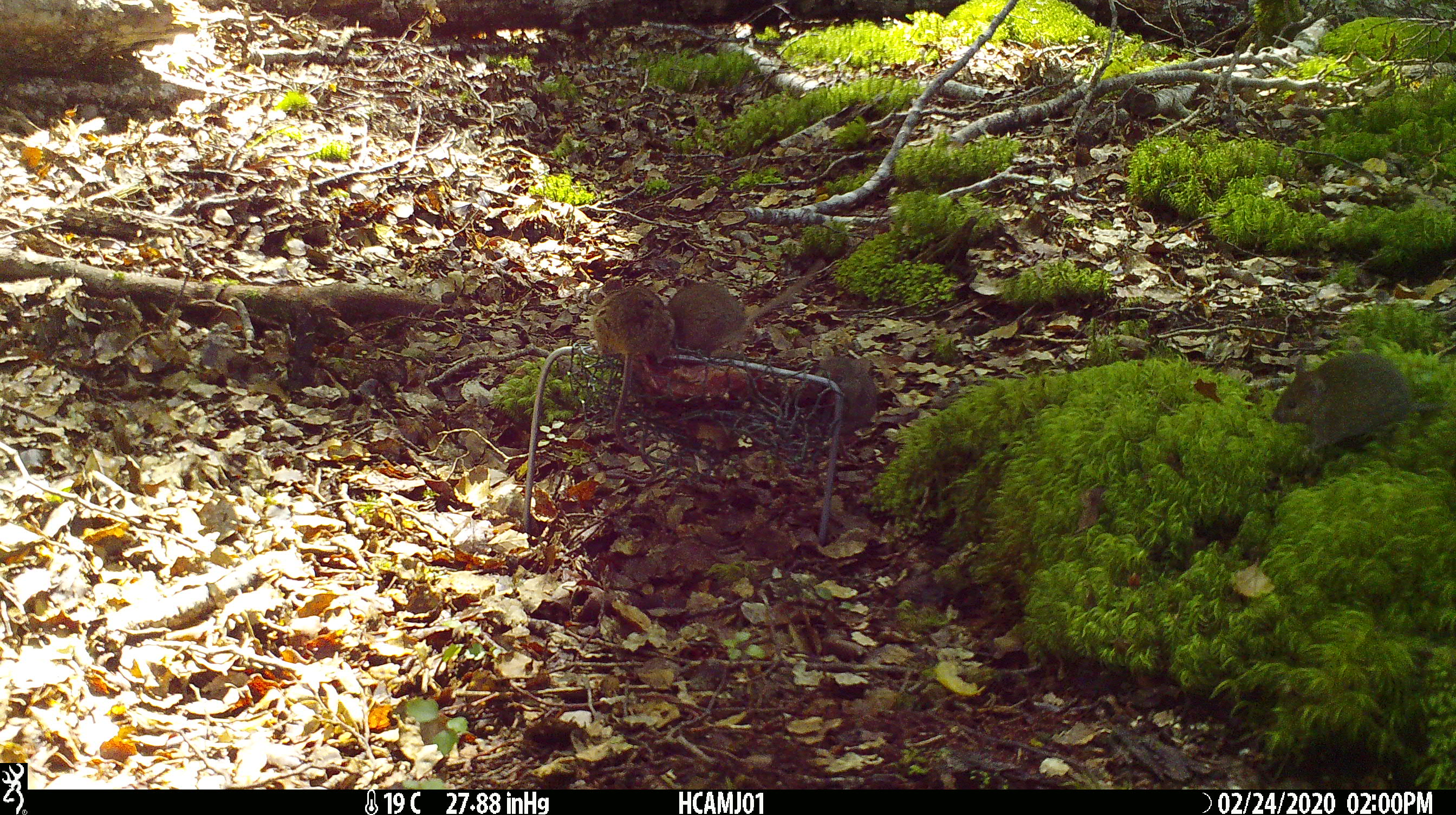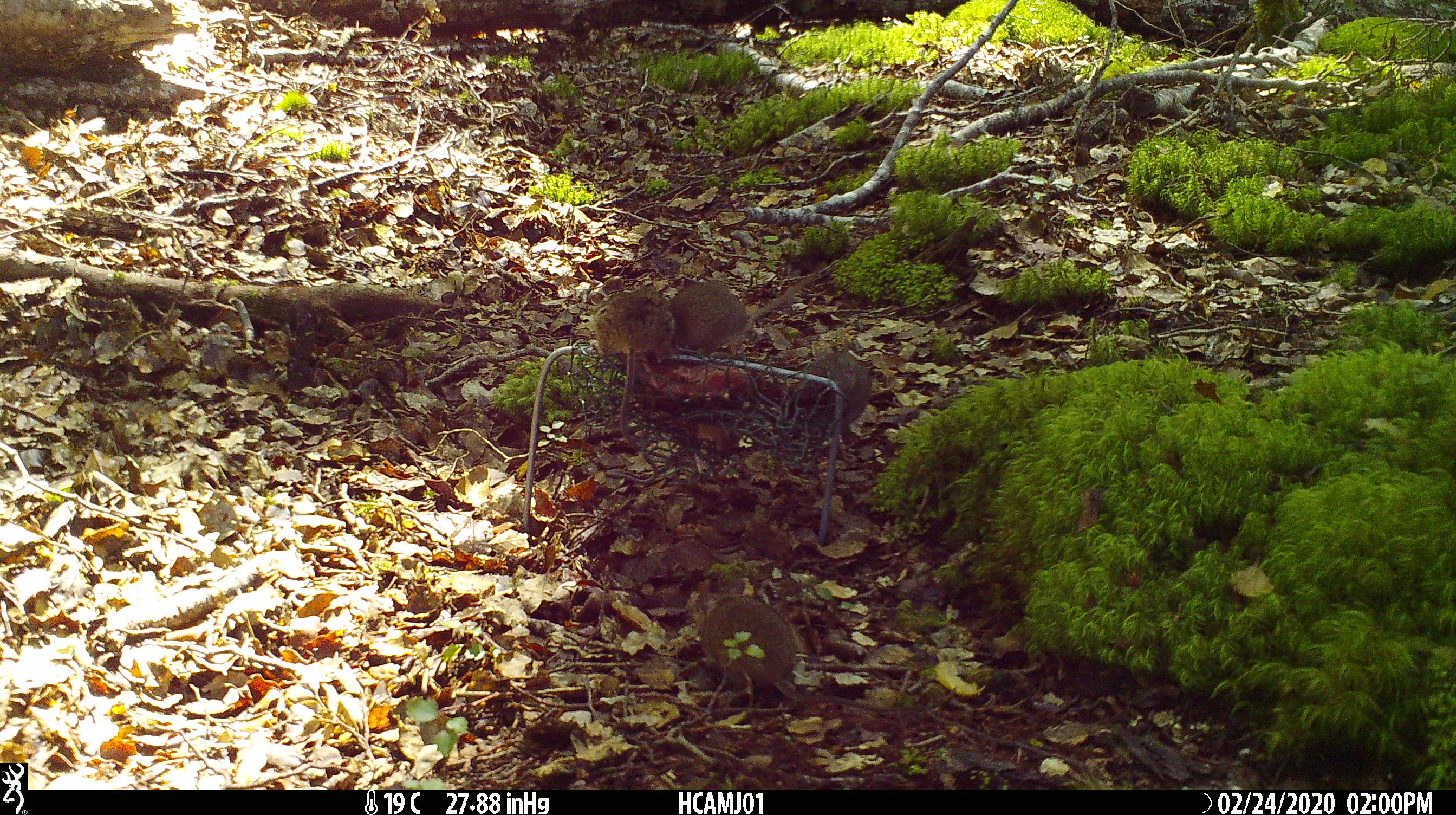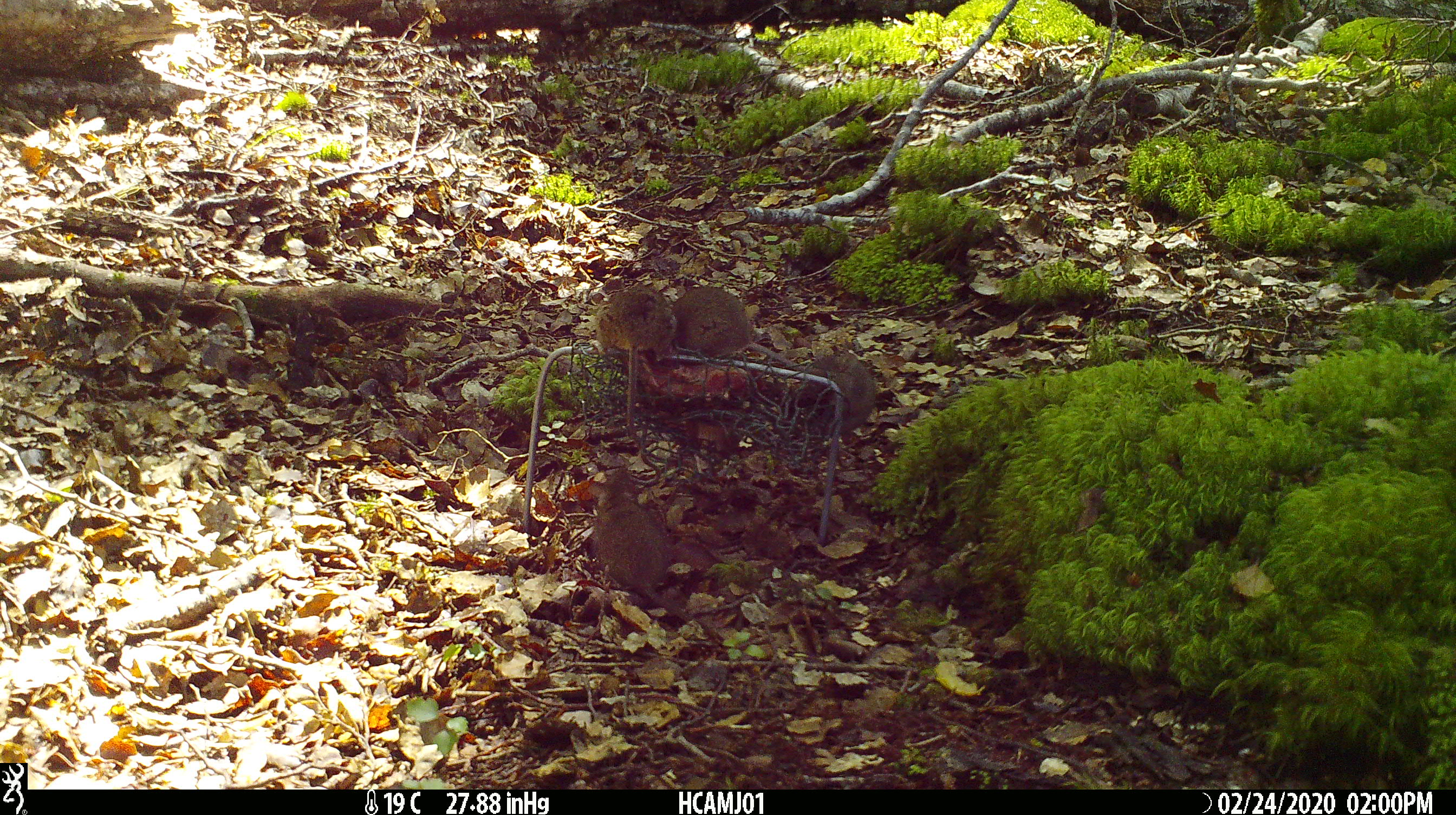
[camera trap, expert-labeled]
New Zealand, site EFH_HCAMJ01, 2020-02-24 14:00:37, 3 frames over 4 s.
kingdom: Animalia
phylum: Chordata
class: Mammalia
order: Rodentia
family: Muridae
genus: Mus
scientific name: Mus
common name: mouse